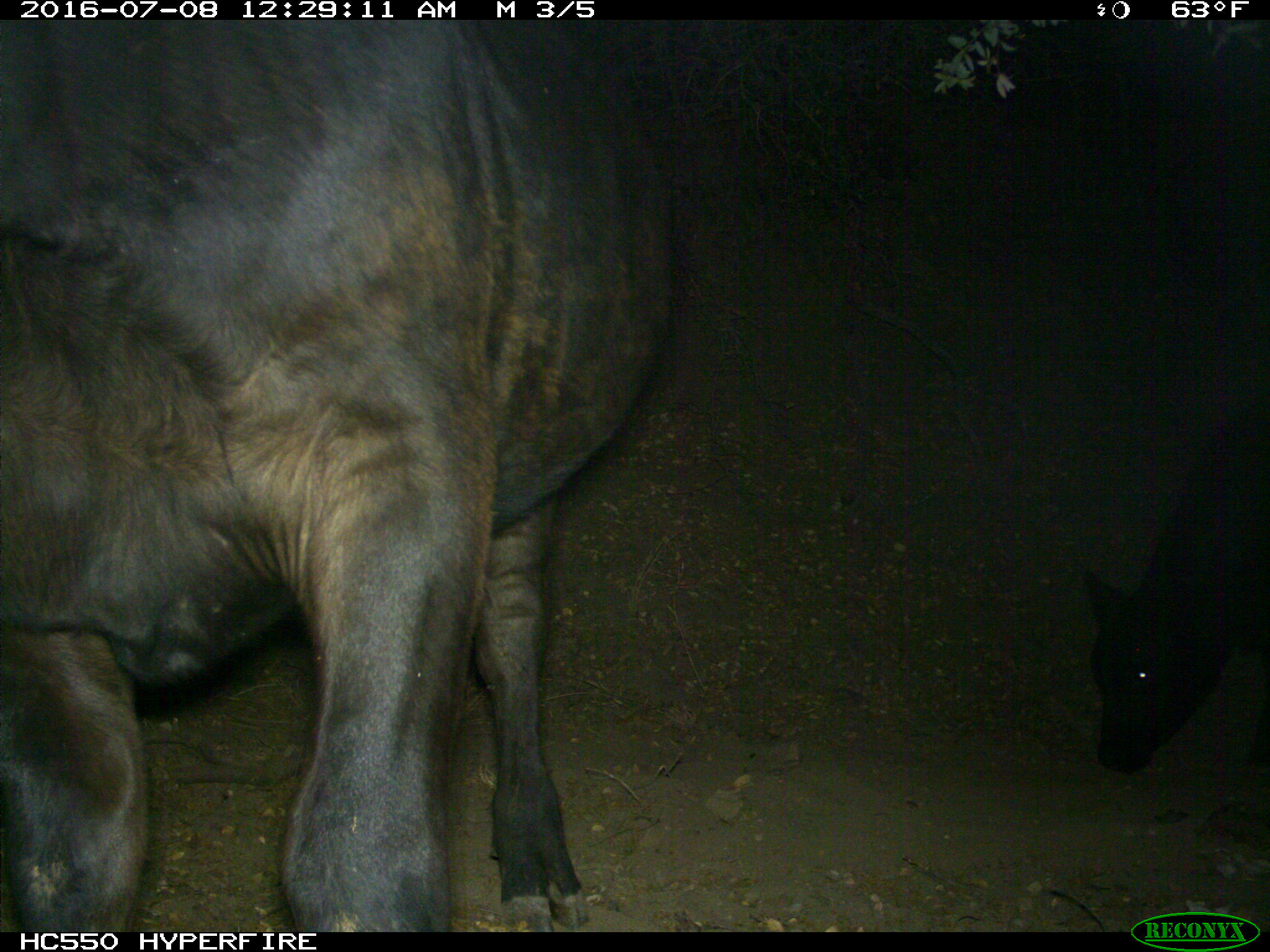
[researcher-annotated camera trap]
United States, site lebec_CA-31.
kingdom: Animalia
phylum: Chordata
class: Mammalia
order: Artiodactyla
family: Bovidae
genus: Bos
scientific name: Bos taurus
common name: domestic cow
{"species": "Bos taurus (domestic cow)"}